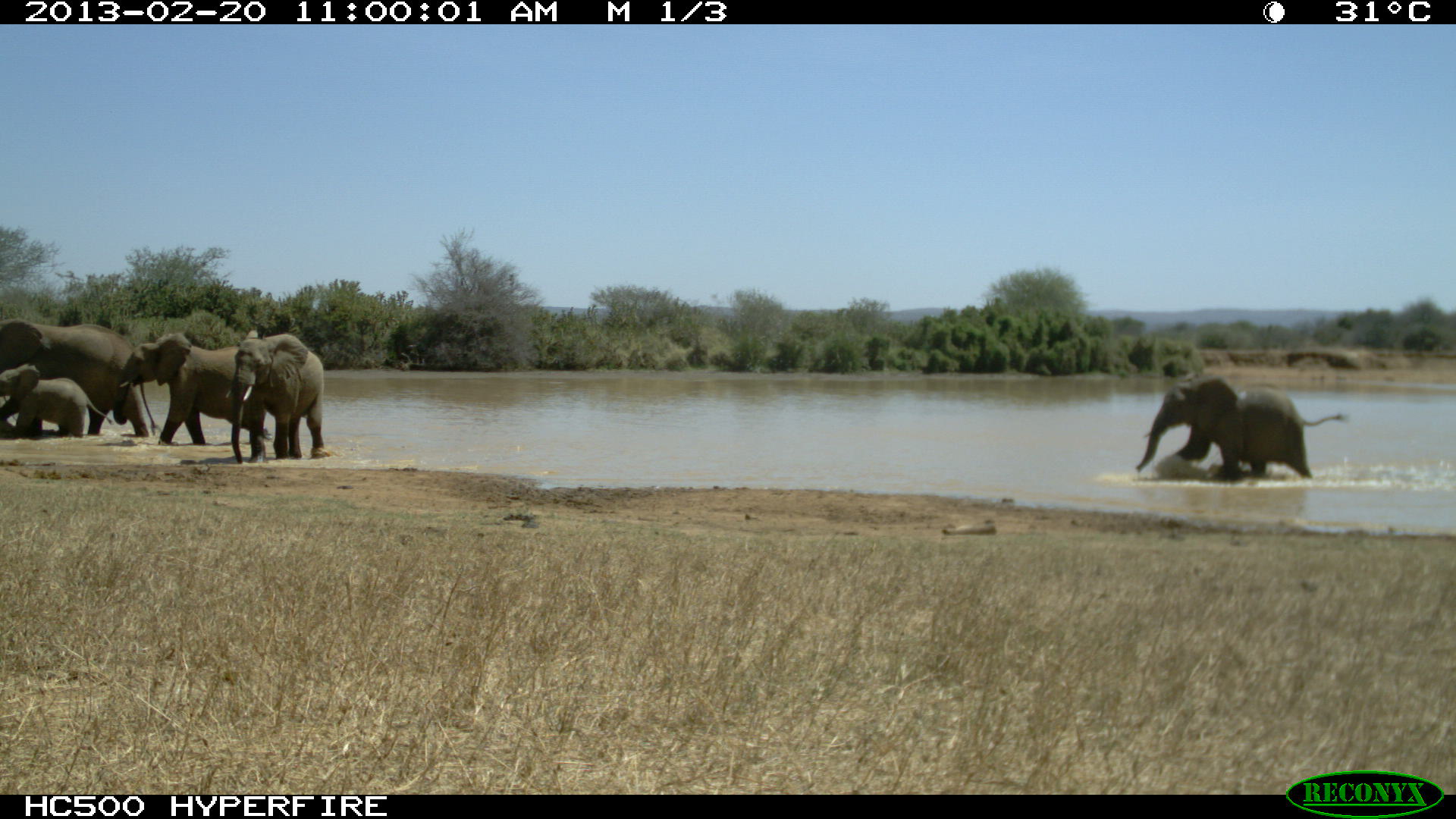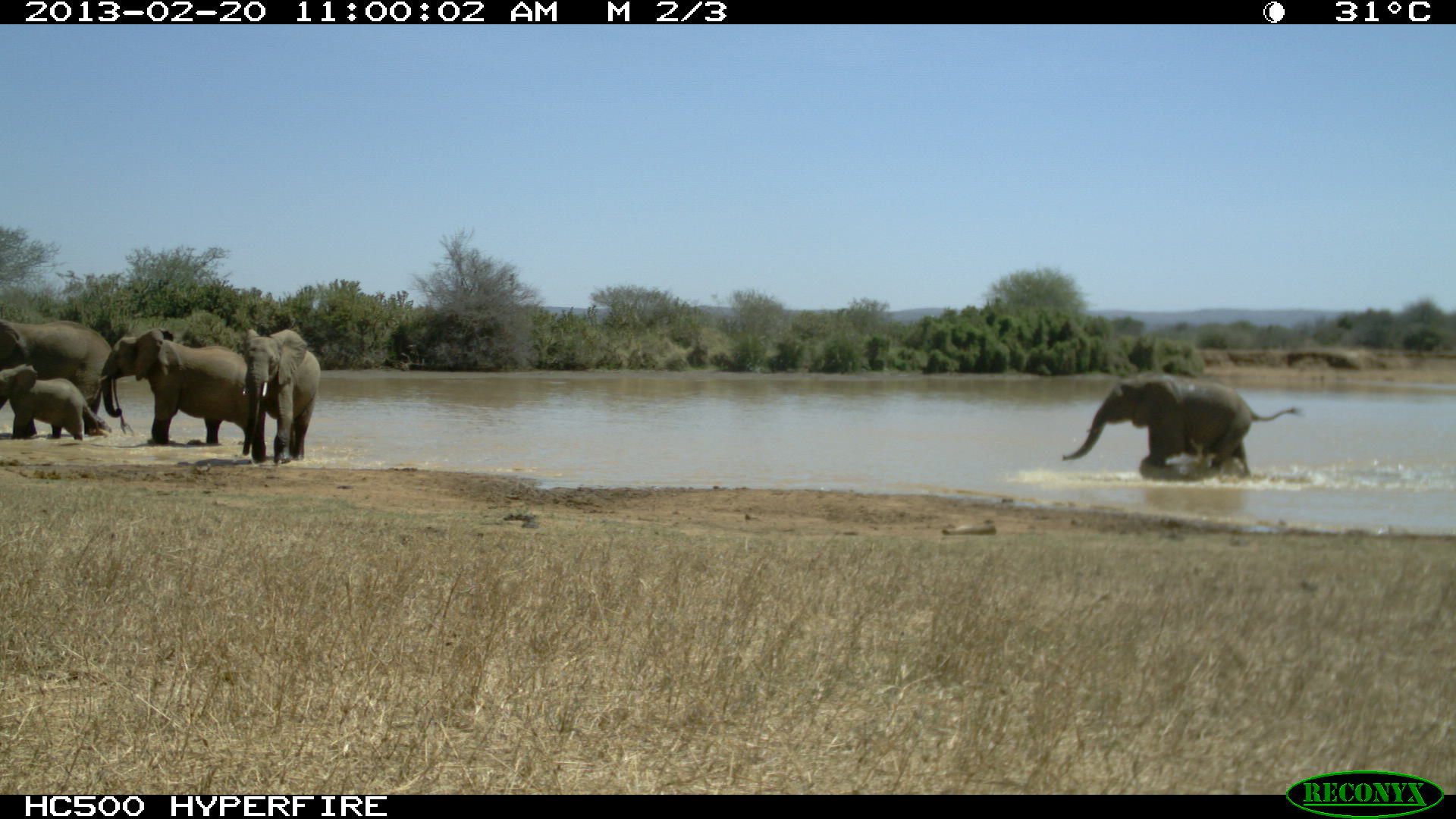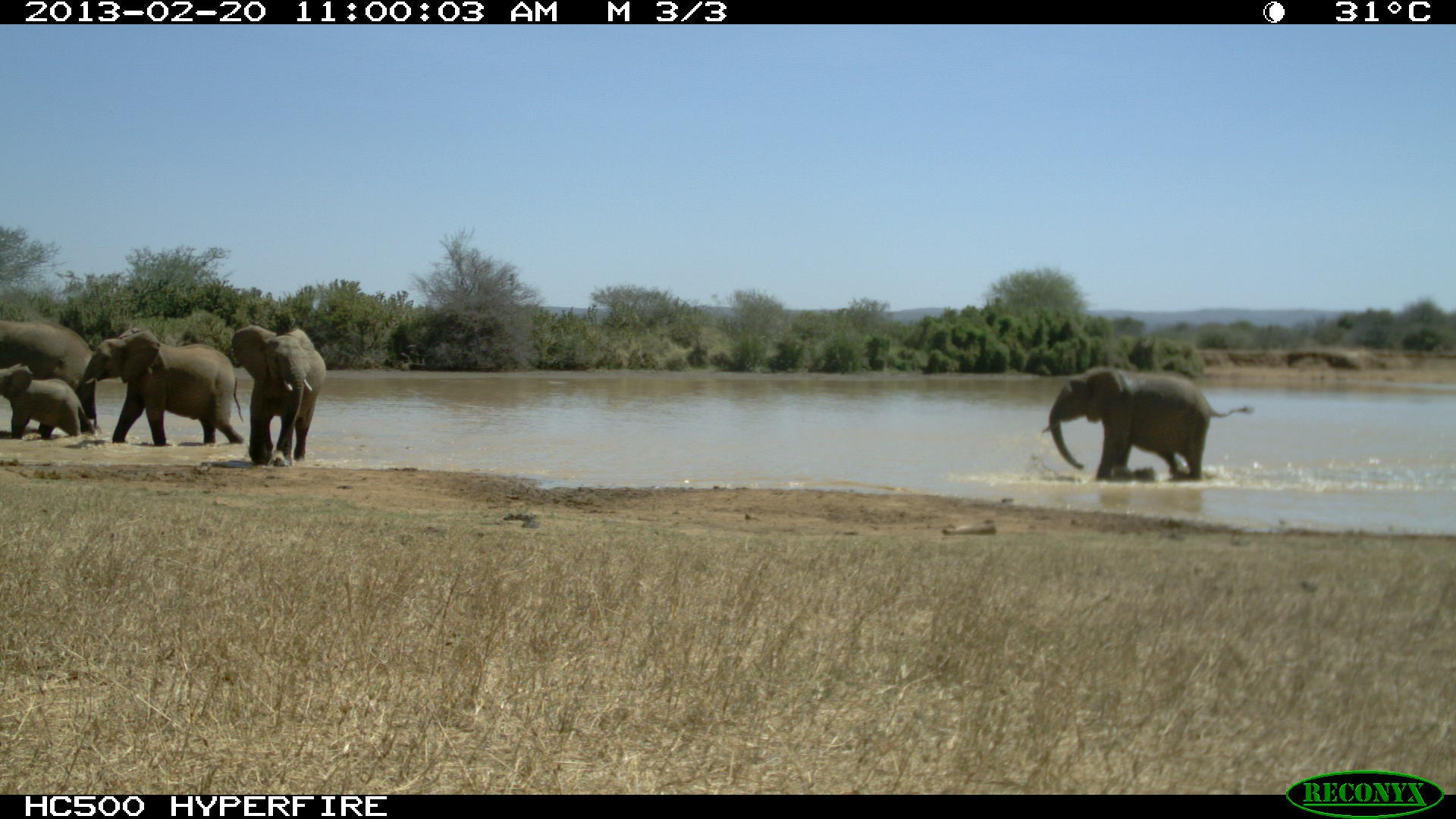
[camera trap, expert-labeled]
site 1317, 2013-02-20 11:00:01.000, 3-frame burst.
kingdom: Animalia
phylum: Chordata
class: Mammalia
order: Proboscidea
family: Elephantidae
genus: Loxodonta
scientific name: Loxodonta africana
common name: african bush elephant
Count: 5.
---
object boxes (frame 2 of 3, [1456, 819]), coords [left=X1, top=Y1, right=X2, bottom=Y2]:
loxodonta africana: [left=1060, top=371, right=1303, bottom=475]; [left=95, top=329, right=259, bottom=448]; [left=0, top=317, right=127, bottom=438]; [left=237, top=329, right=321, bottom=463]; [left=0, top=363, right=107, bottom=441]